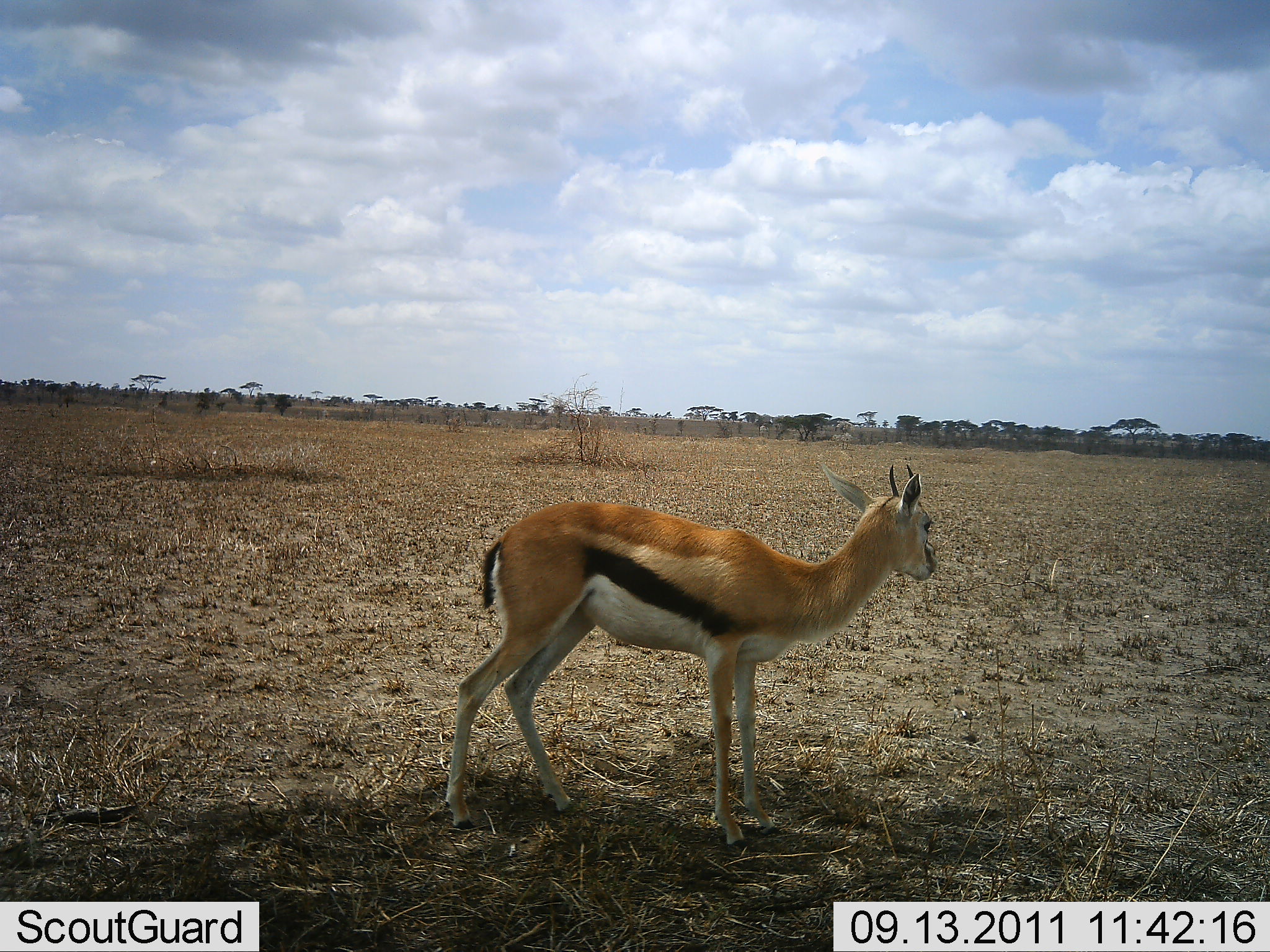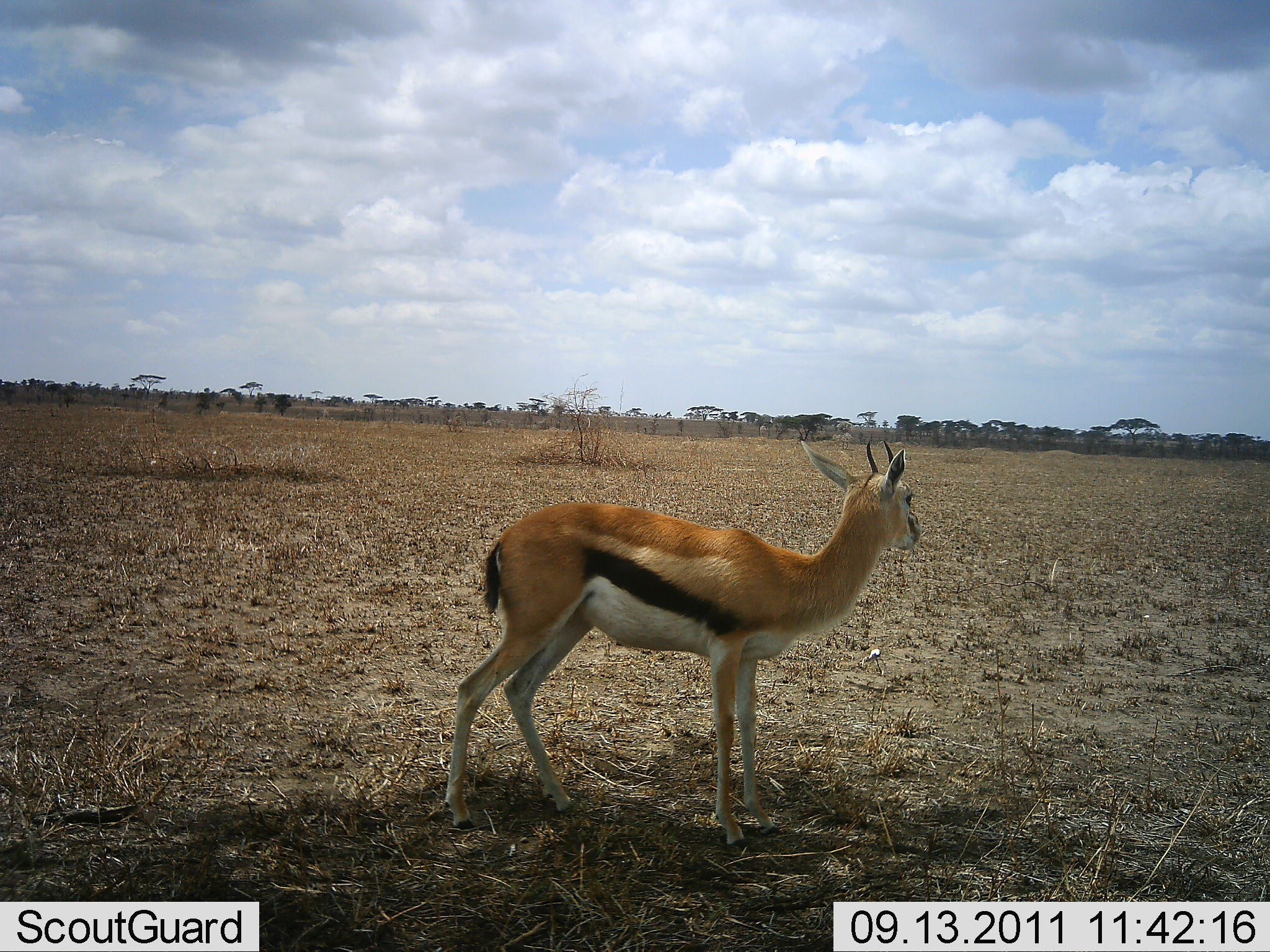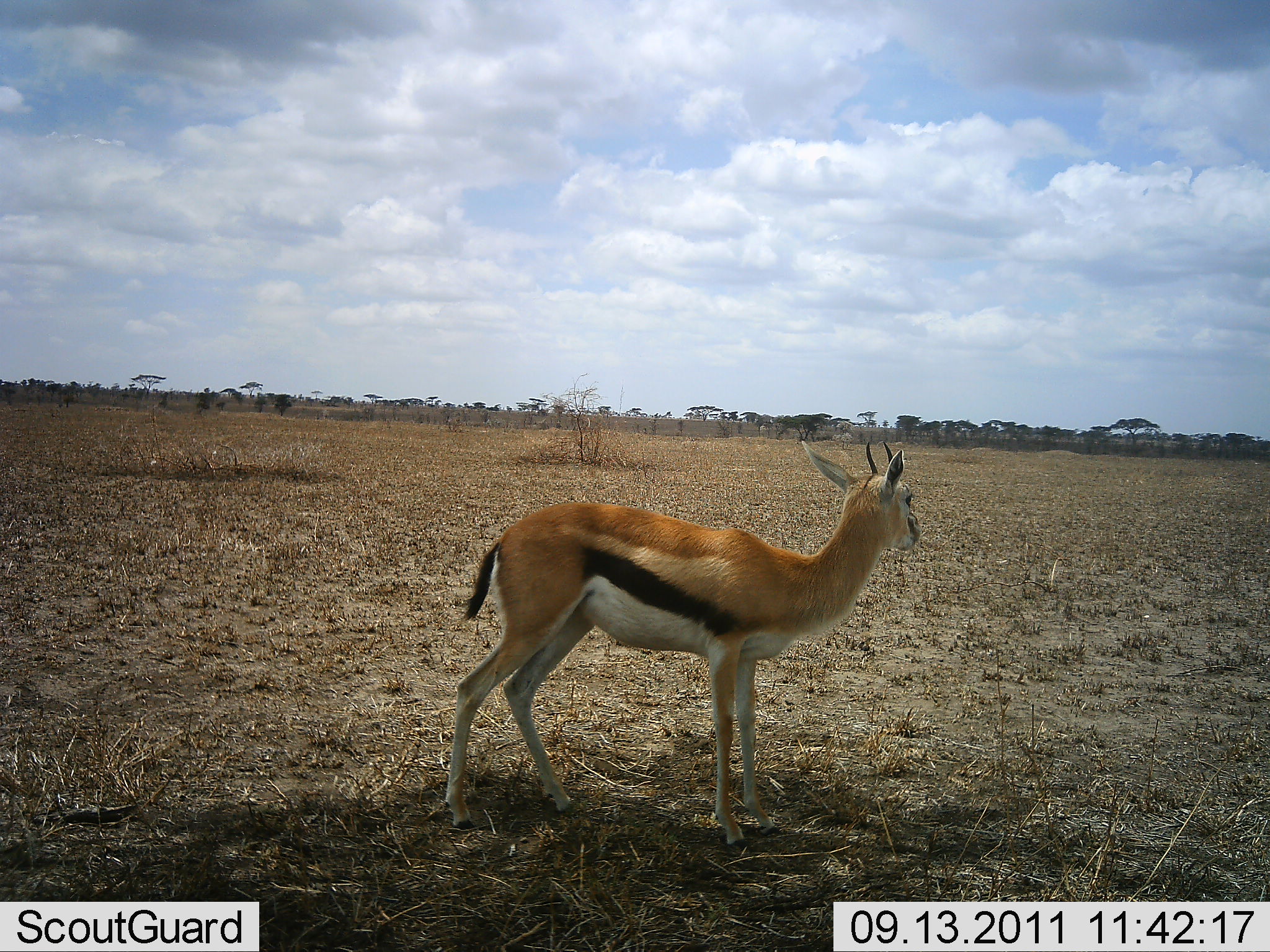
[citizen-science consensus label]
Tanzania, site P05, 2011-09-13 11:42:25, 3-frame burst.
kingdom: Animalia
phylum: Chordata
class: Mammalia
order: Artiodactyla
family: Bovidae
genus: Eudorcas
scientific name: Eudorcas thomsonii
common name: thomson's gazelle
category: gazellethomsons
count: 1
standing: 92%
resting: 0%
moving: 8%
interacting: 0%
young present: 8%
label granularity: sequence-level